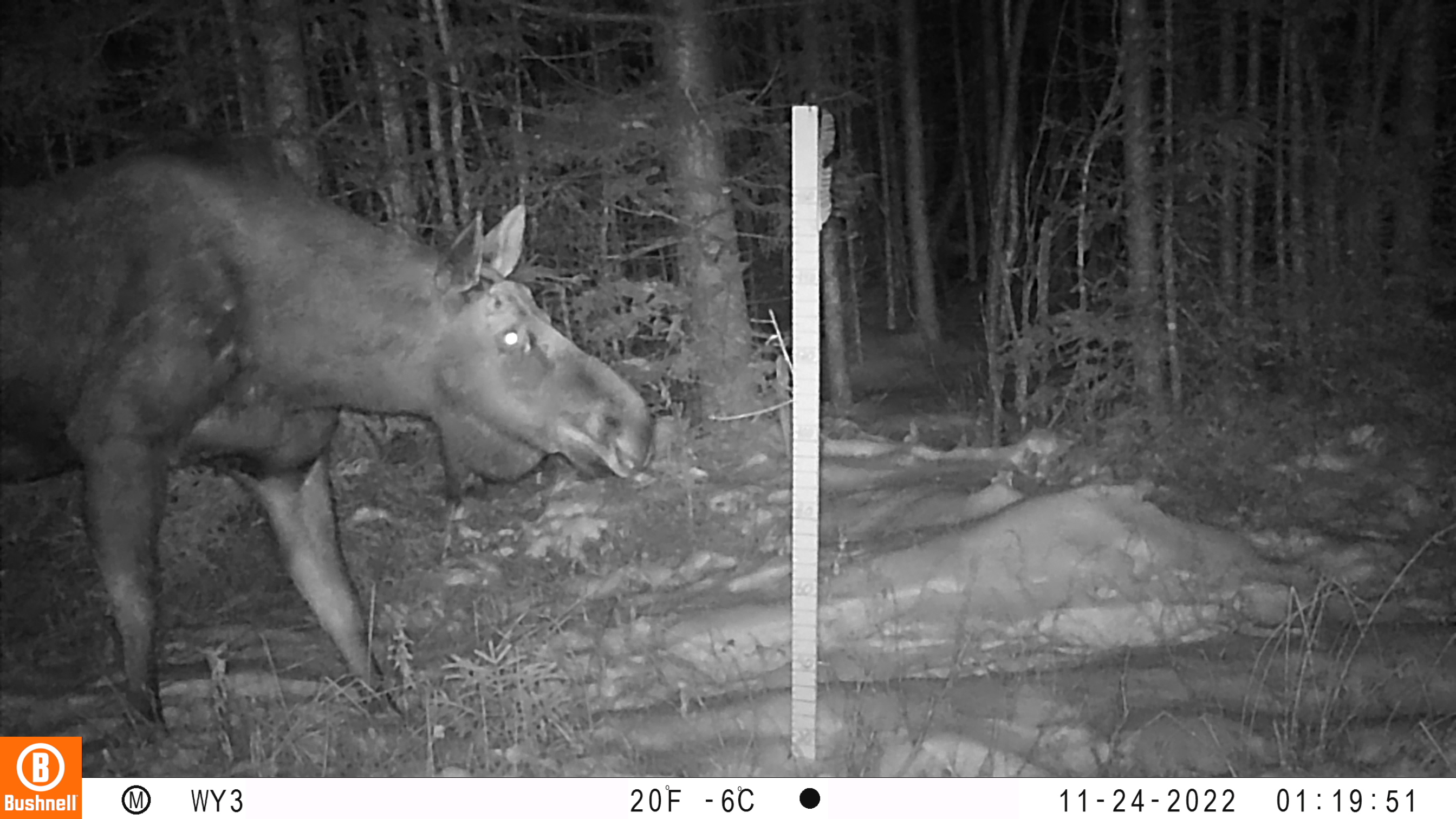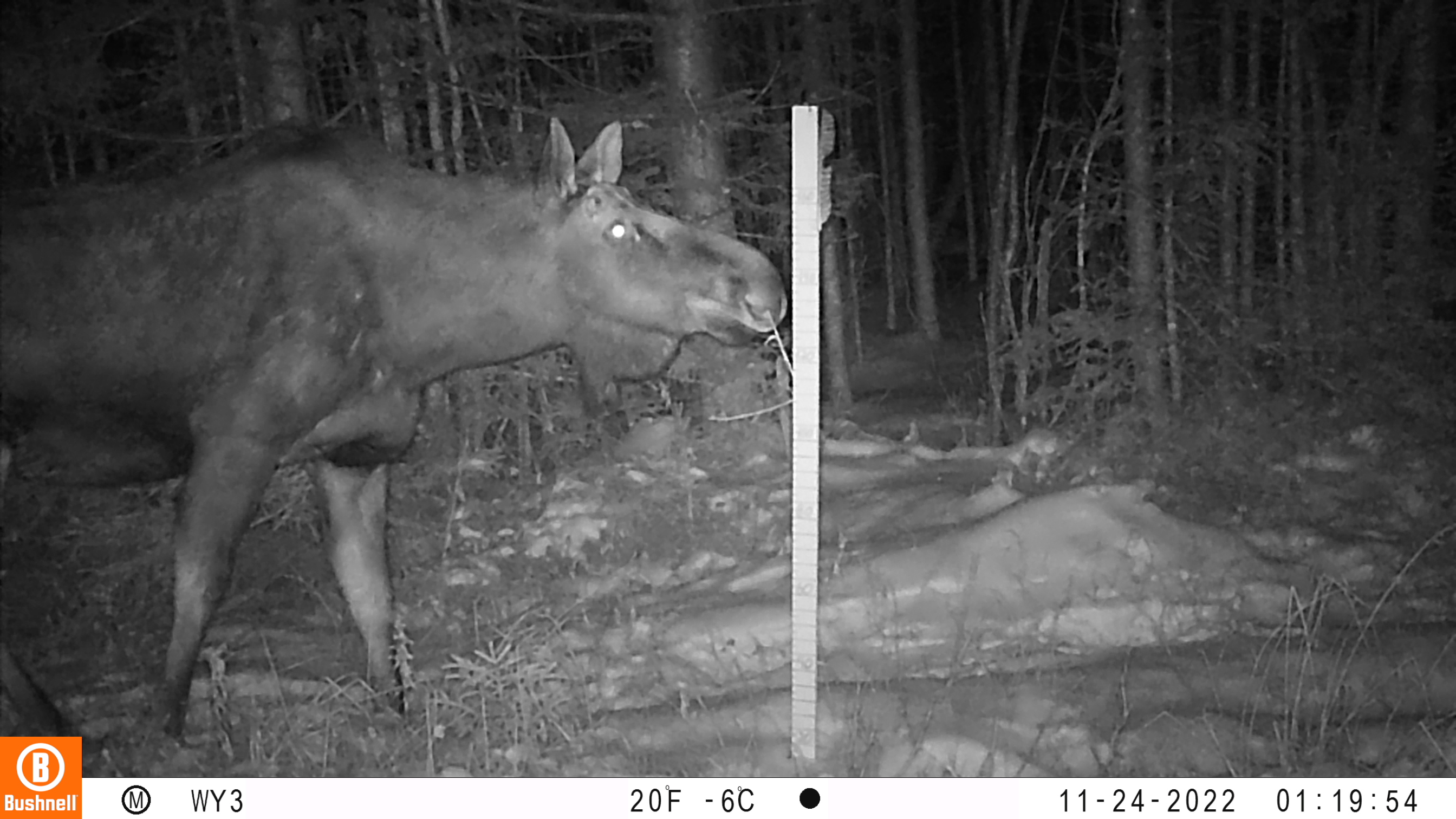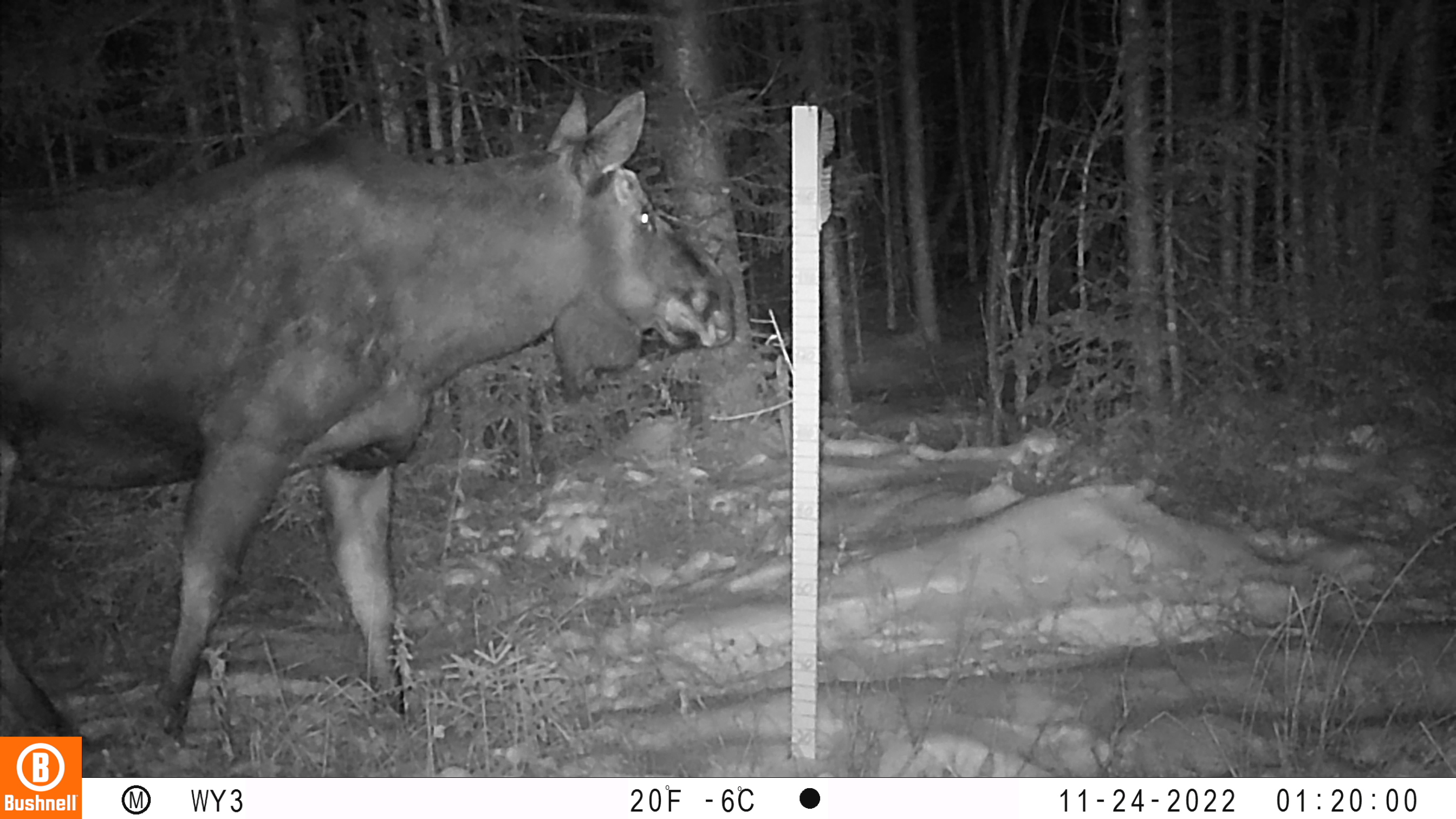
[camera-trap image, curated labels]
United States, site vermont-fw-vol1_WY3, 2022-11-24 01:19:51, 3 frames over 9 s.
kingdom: Animalia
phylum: Chordata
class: Mammalia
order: Artiodactyla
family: Cervidae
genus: Alces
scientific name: Alces alces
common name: moose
Moose (Alces alces).